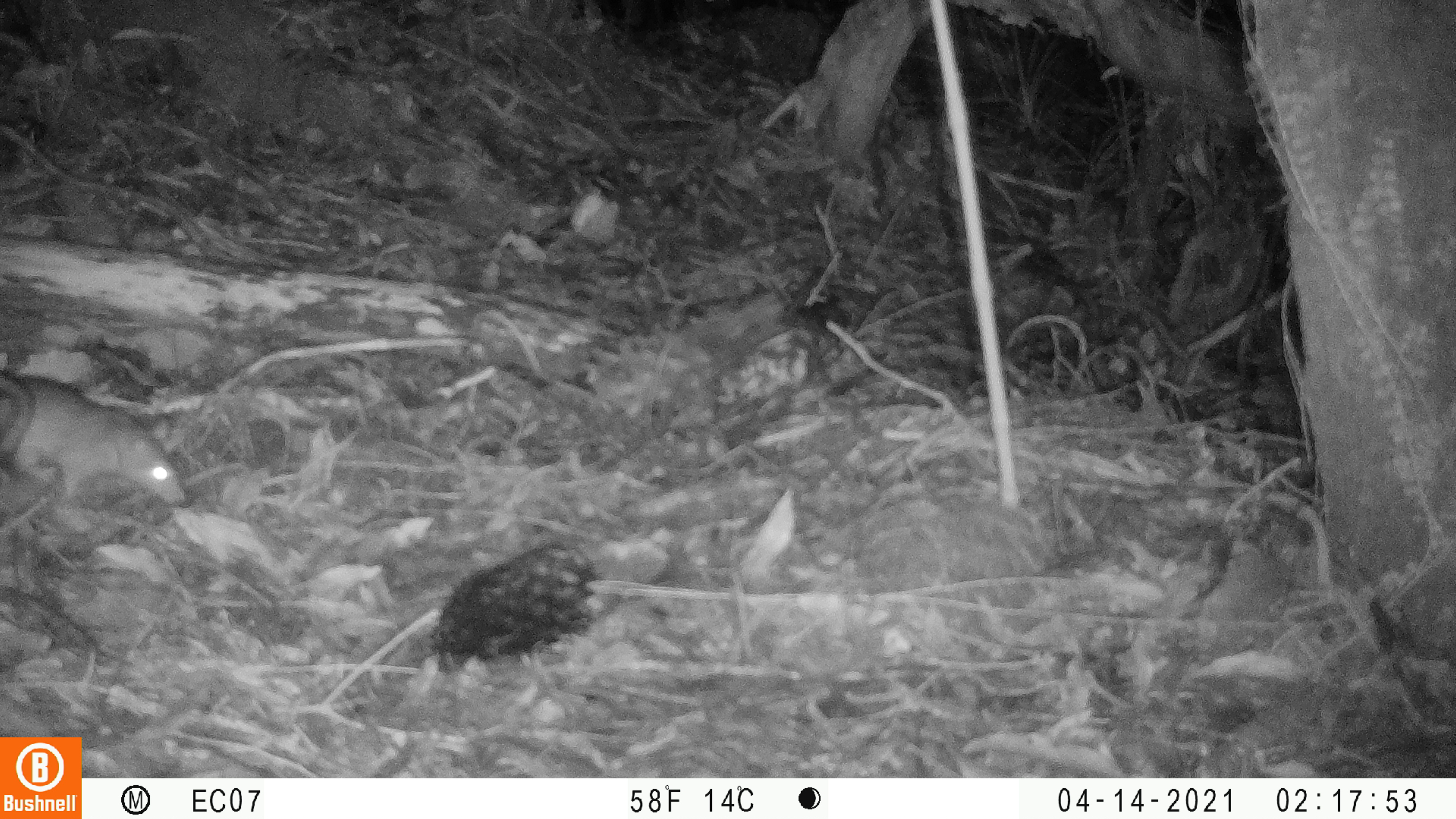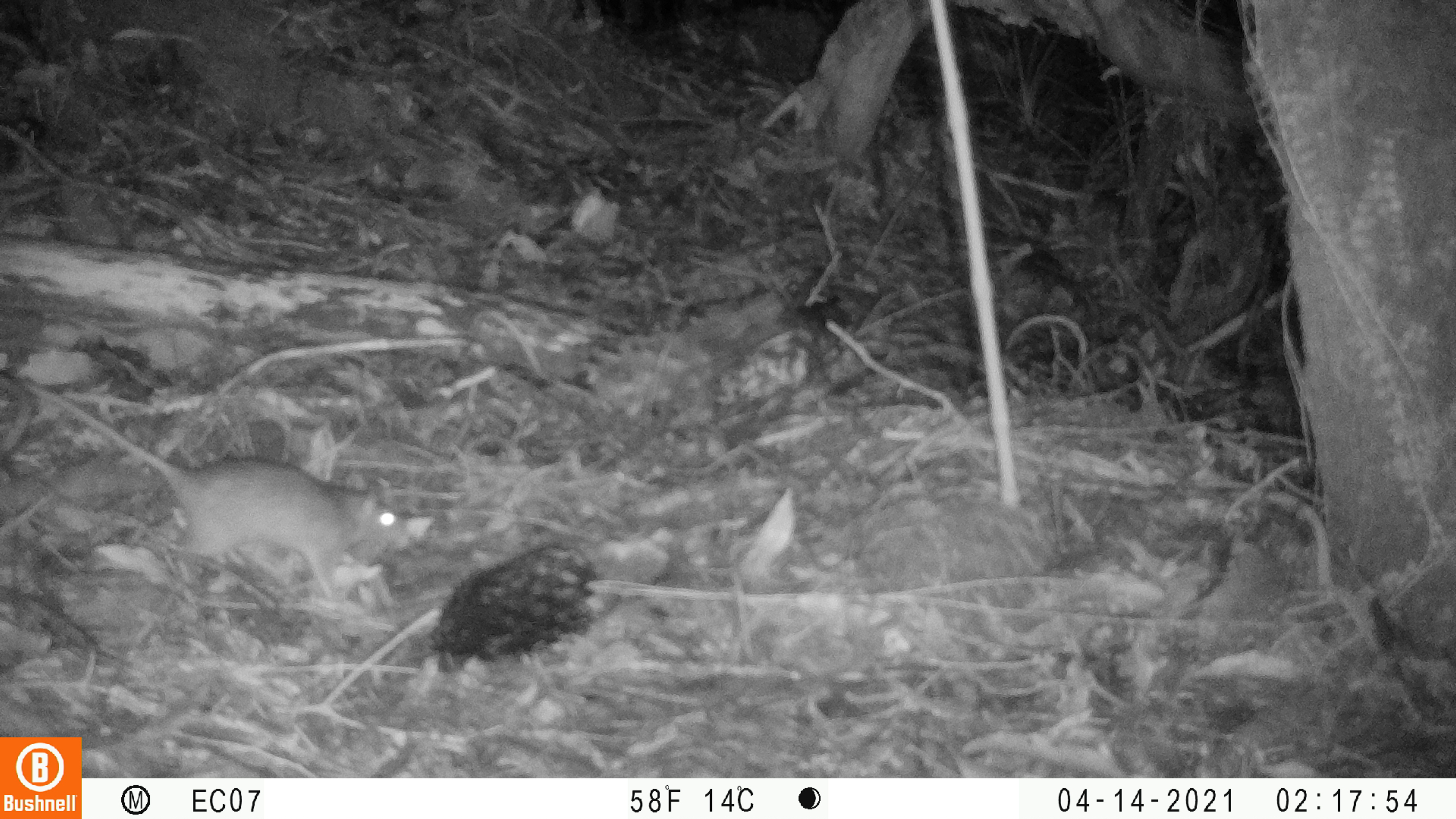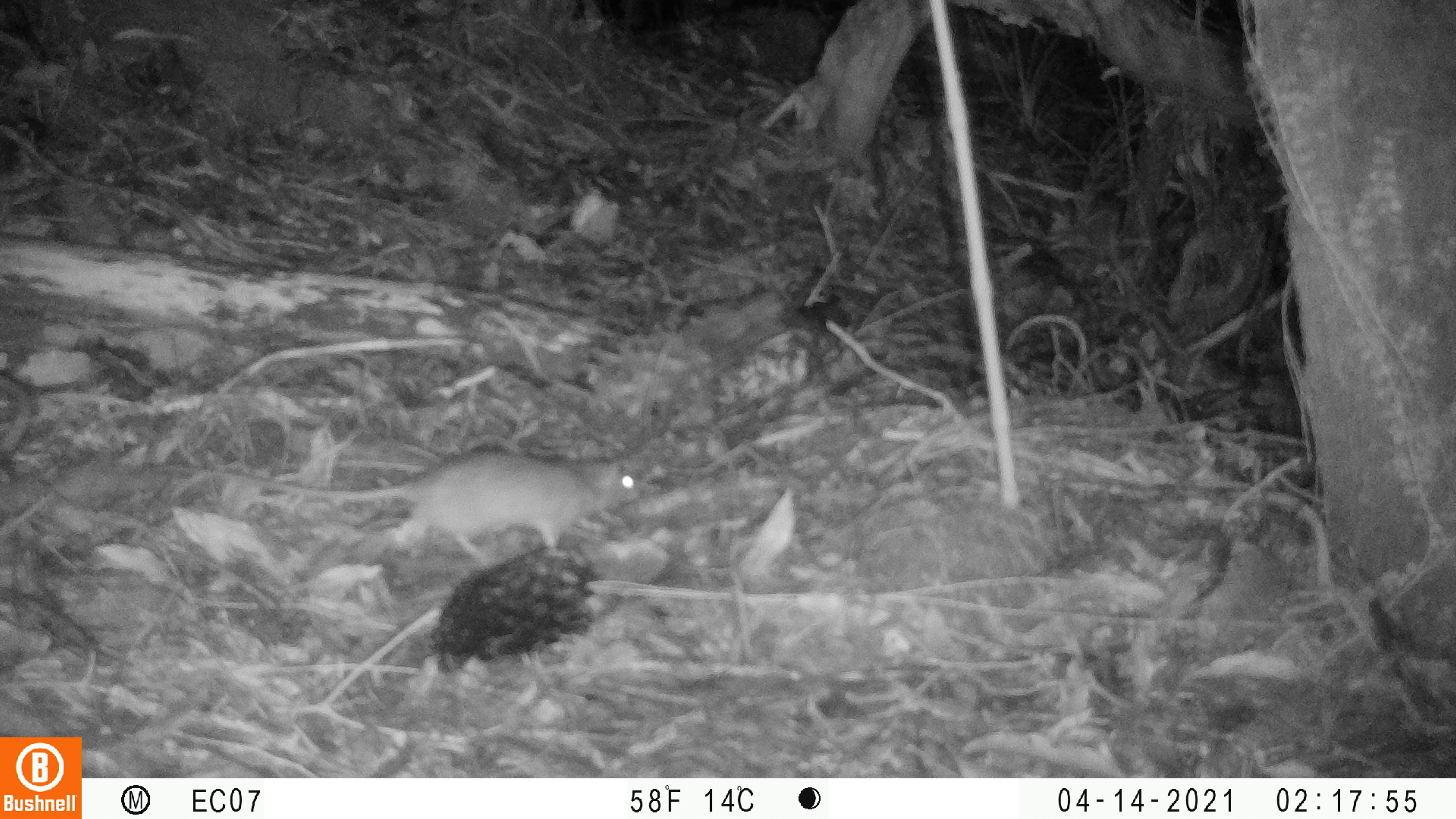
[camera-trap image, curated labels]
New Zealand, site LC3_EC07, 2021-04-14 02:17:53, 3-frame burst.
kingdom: Animalia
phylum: Chordata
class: Mammalia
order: Rodentia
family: Muridae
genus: Rattus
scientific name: Rattus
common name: rat